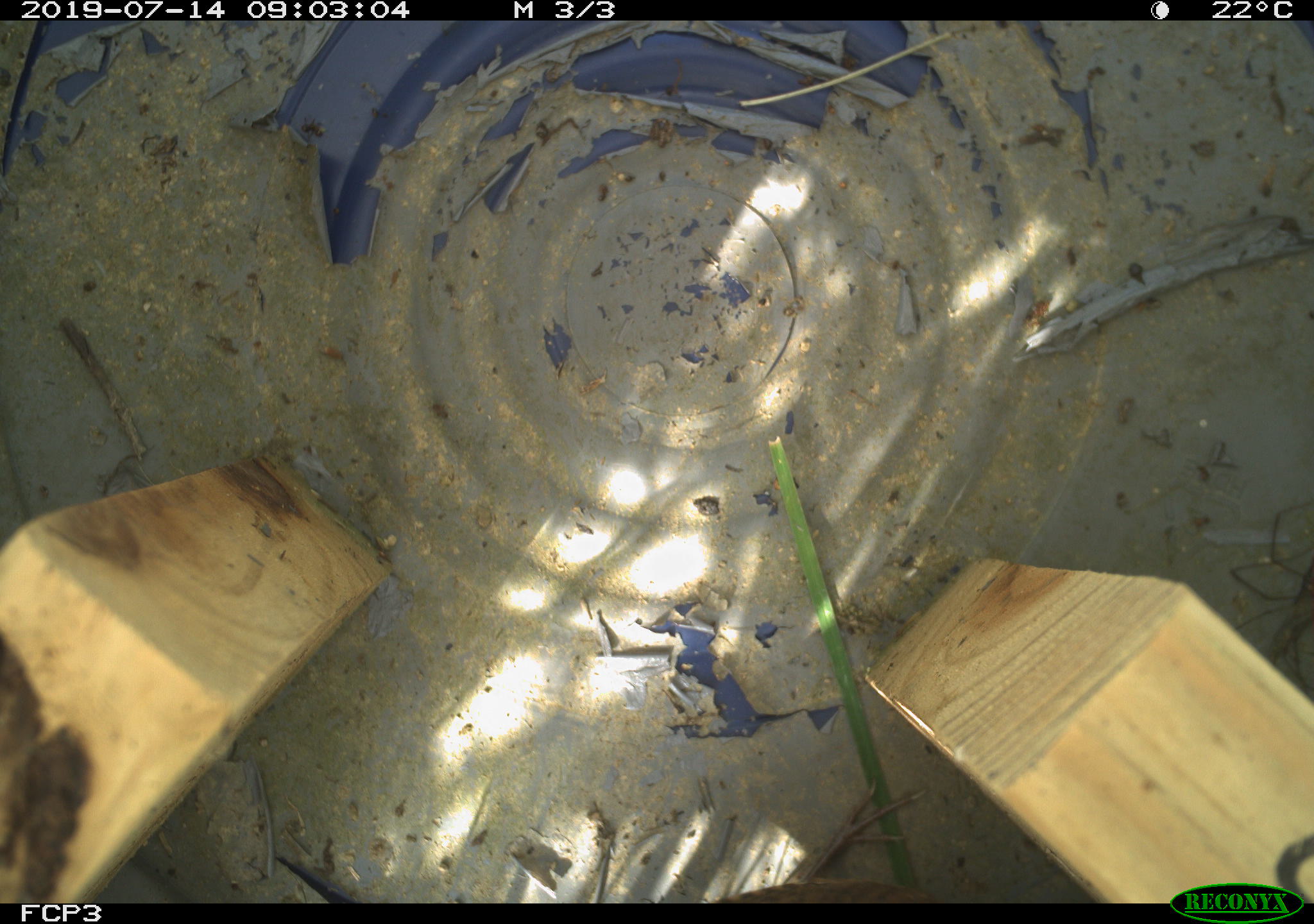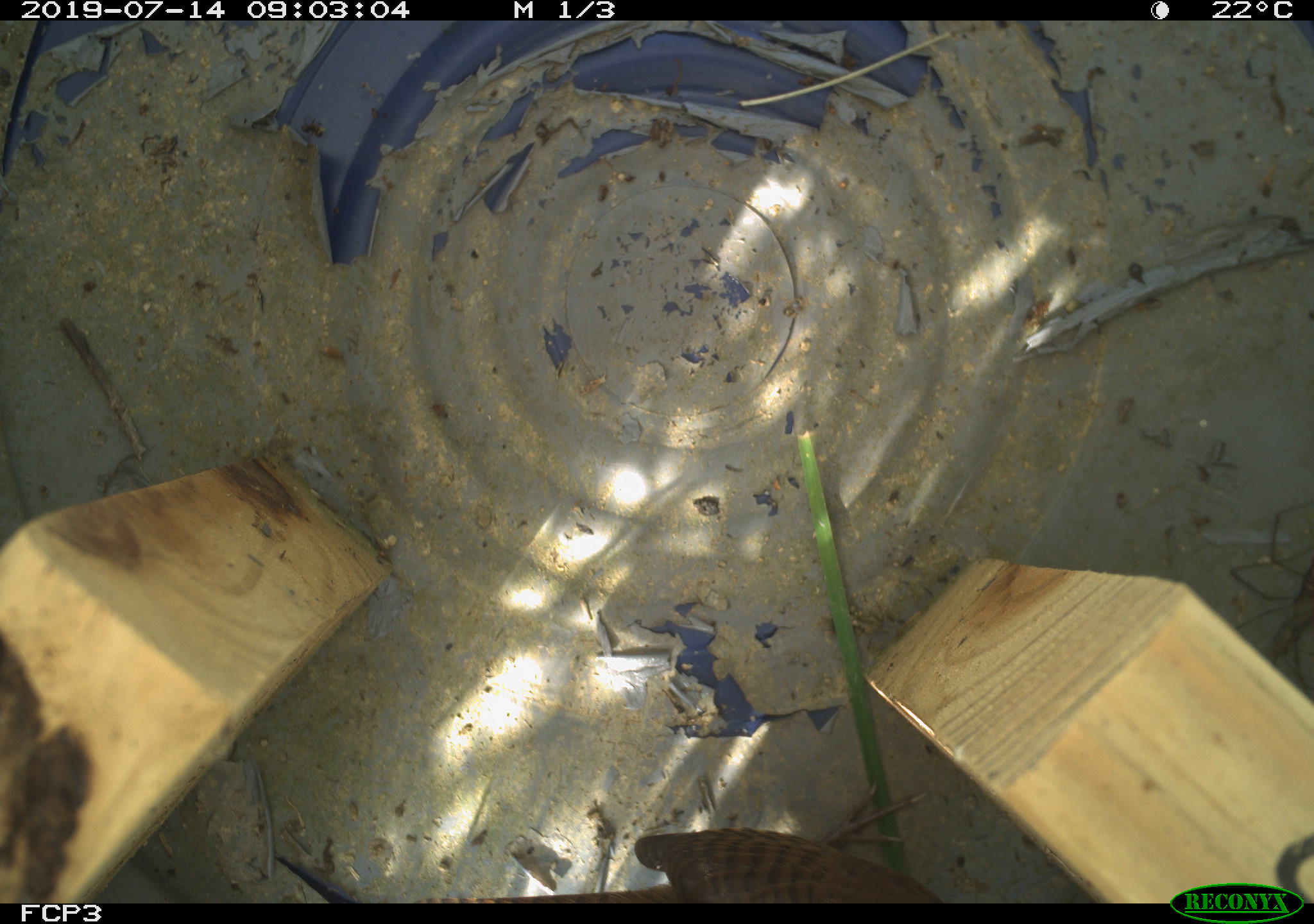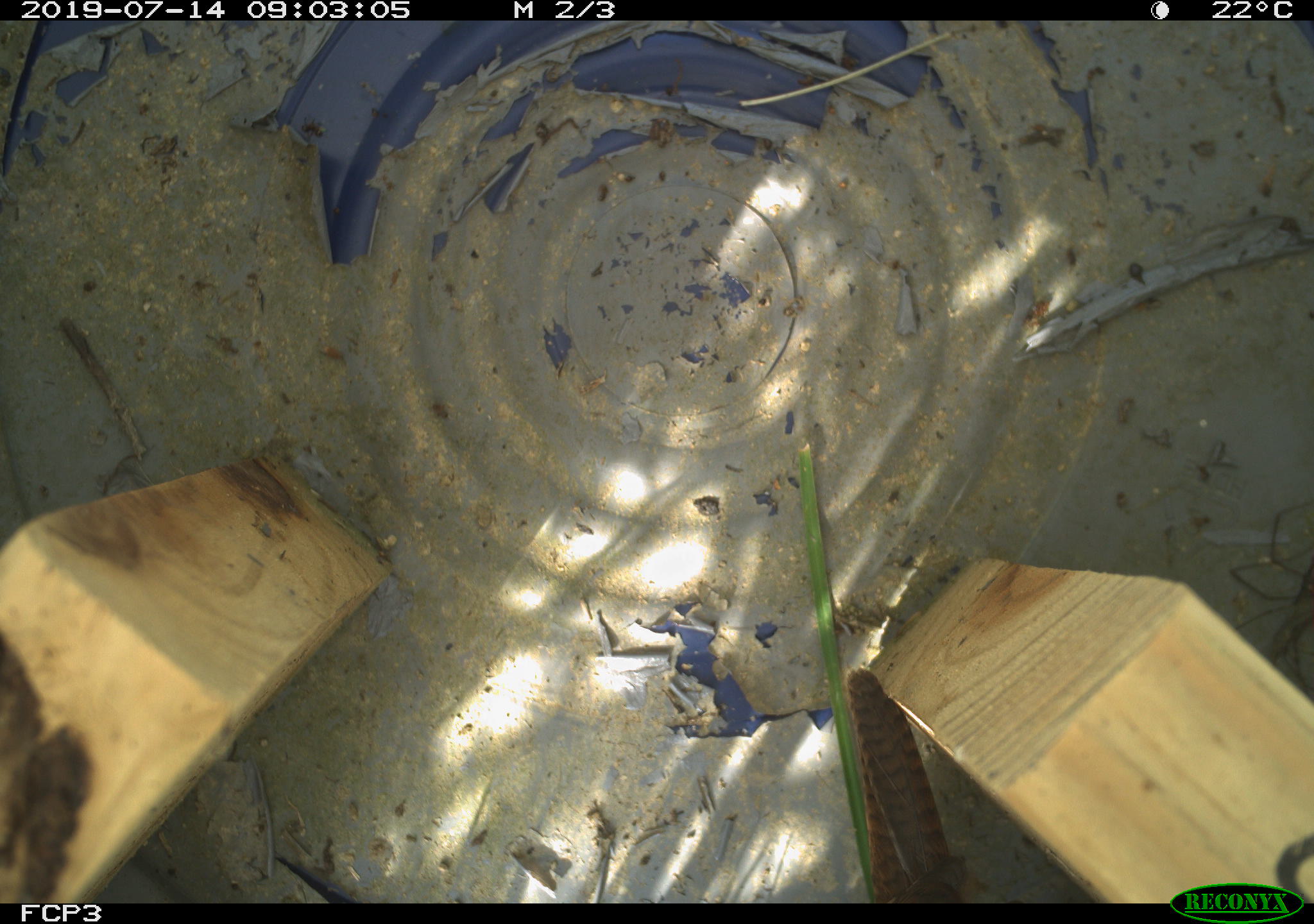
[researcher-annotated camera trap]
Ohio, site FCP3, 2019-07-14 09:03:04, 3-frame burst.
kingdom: Animalia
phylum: Chordata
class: Aves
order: Passeriformes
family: Troglodytidae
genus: Troglodytes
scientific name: Troglodytes aedon aedon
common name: northern house wren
Northern house wren (Troglodytes aedon aedon).